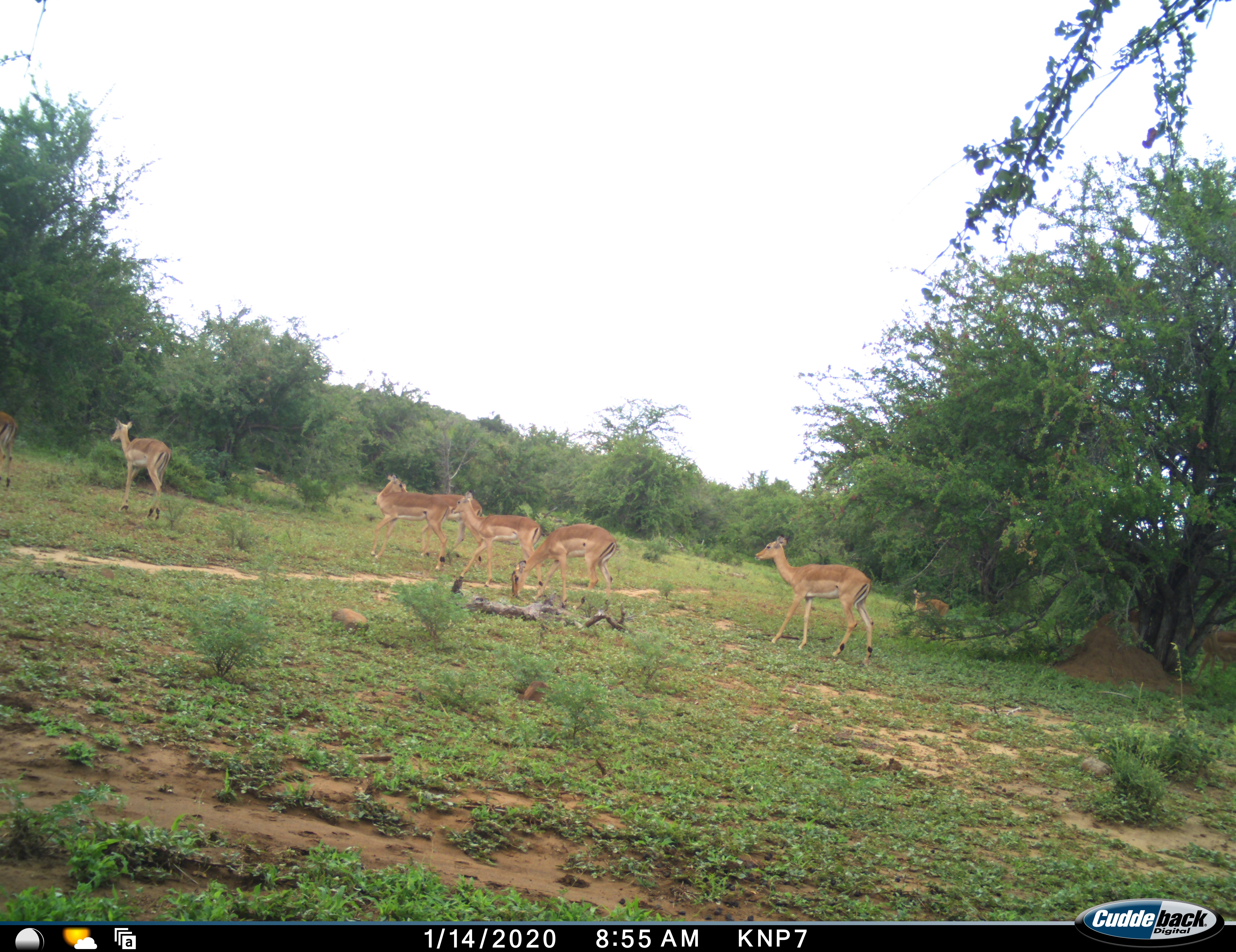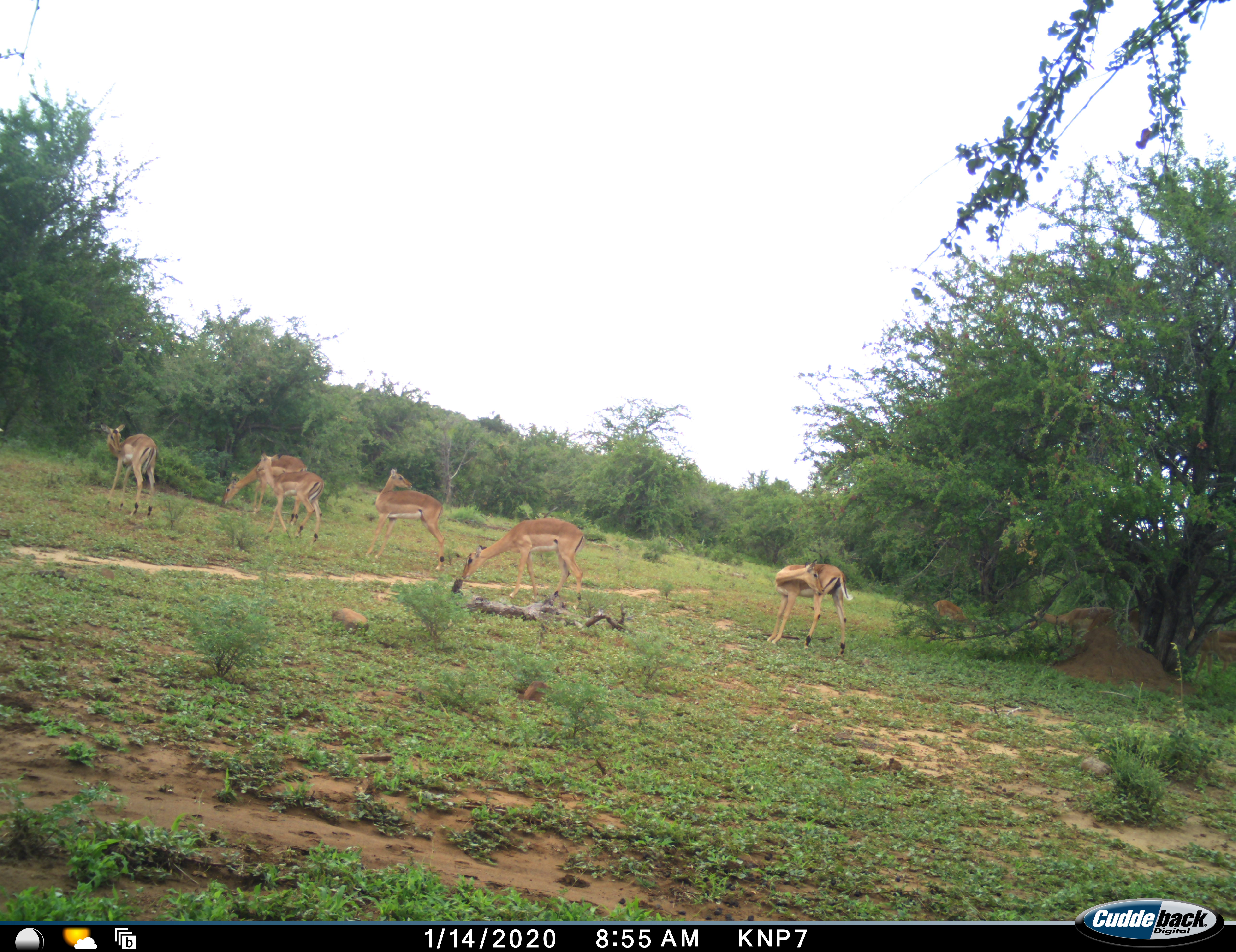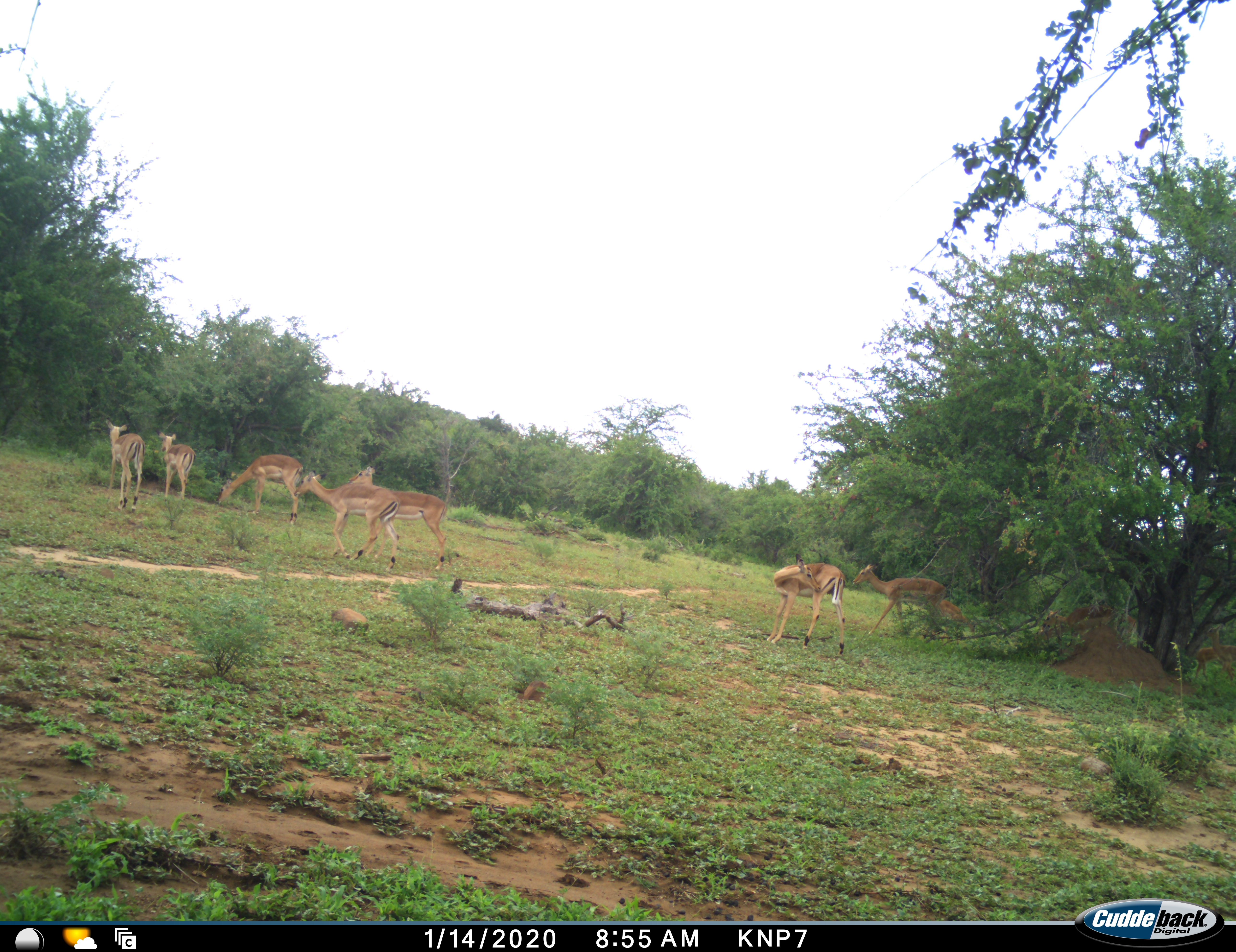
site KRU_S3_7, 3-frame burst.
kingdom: Animalia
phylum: Chordata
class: Mammalia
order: Artiodactyla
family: Bovidae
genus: Aepyceros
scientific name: Aepyceros melampus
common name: impala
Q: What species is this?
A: Impala (Aepyceros melampus).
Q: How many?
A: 10.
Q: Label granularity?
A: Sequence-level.